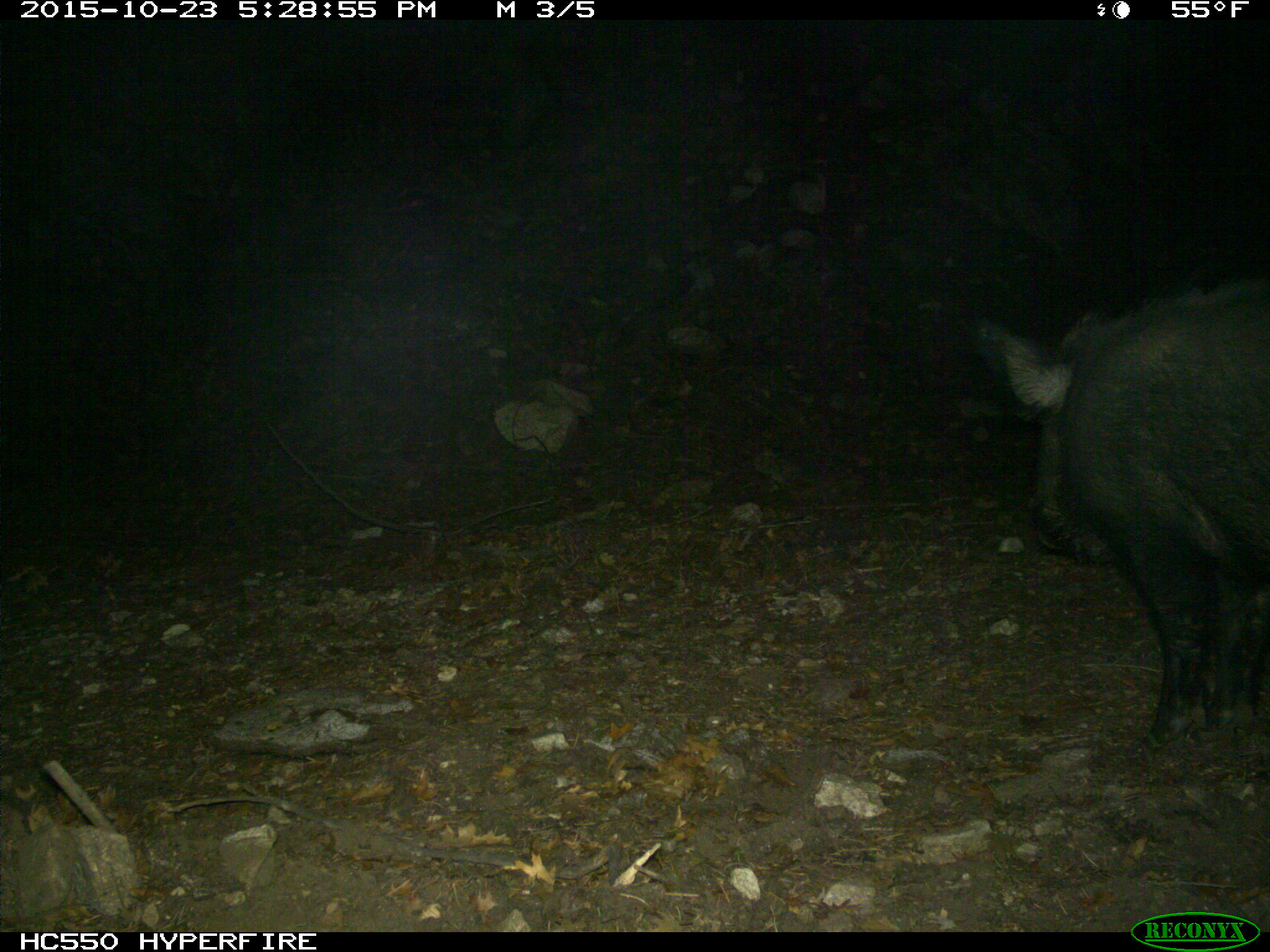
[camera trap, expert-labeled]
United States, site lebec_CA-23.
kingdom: Animalia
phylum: Chordata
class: Mammalia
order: Artiodactyla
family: Suidae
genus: Sus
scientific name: Sus scrofa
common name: wild boar